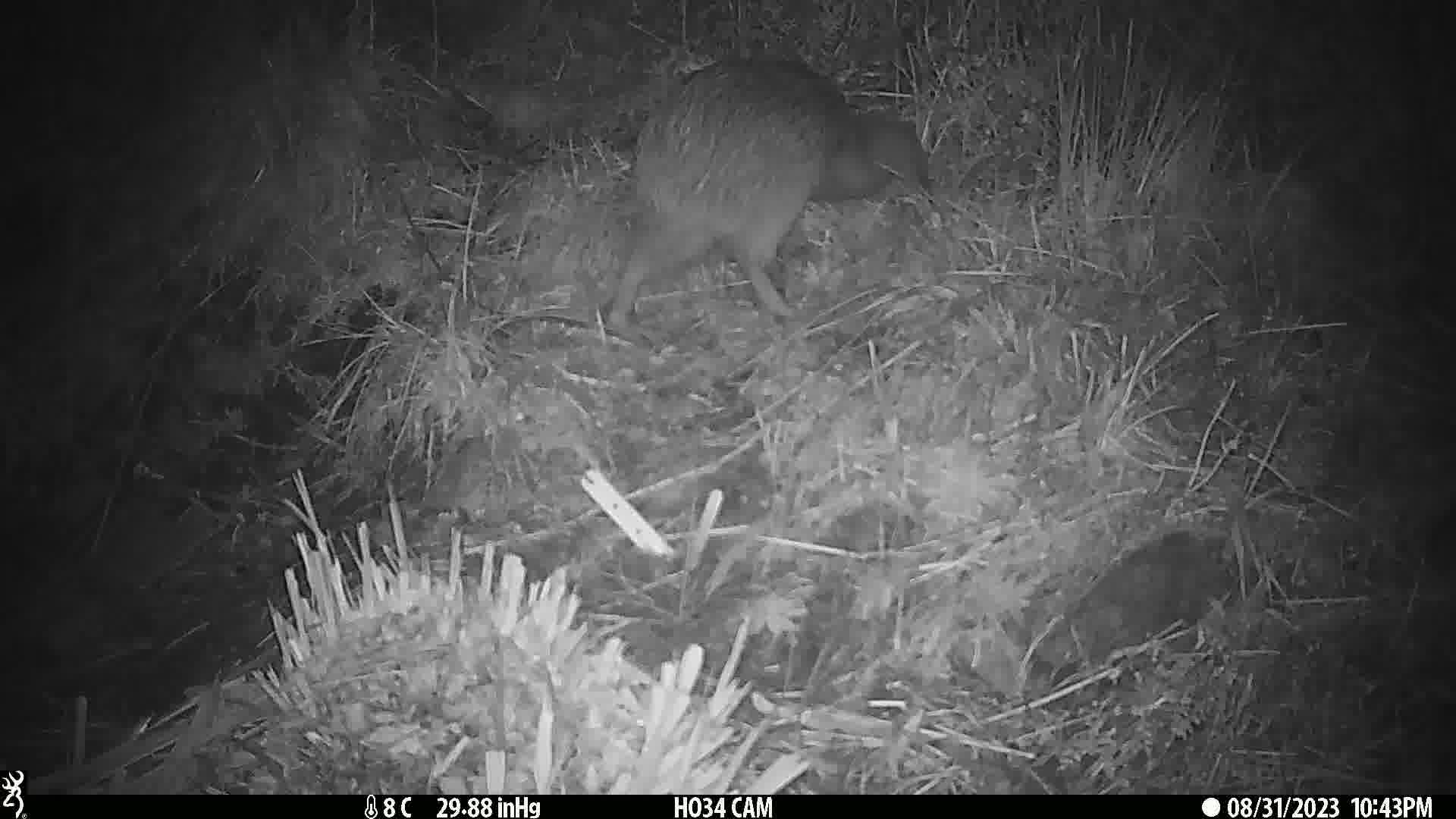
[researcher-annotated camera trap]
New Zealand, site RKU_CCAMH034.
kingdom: Animalia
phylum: Chordata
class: Aves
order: Apterygiformes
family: Apterygidae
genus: Apteryx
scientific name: Apteryx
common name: kiwi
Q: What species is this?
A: Kiwi (Apteryx).